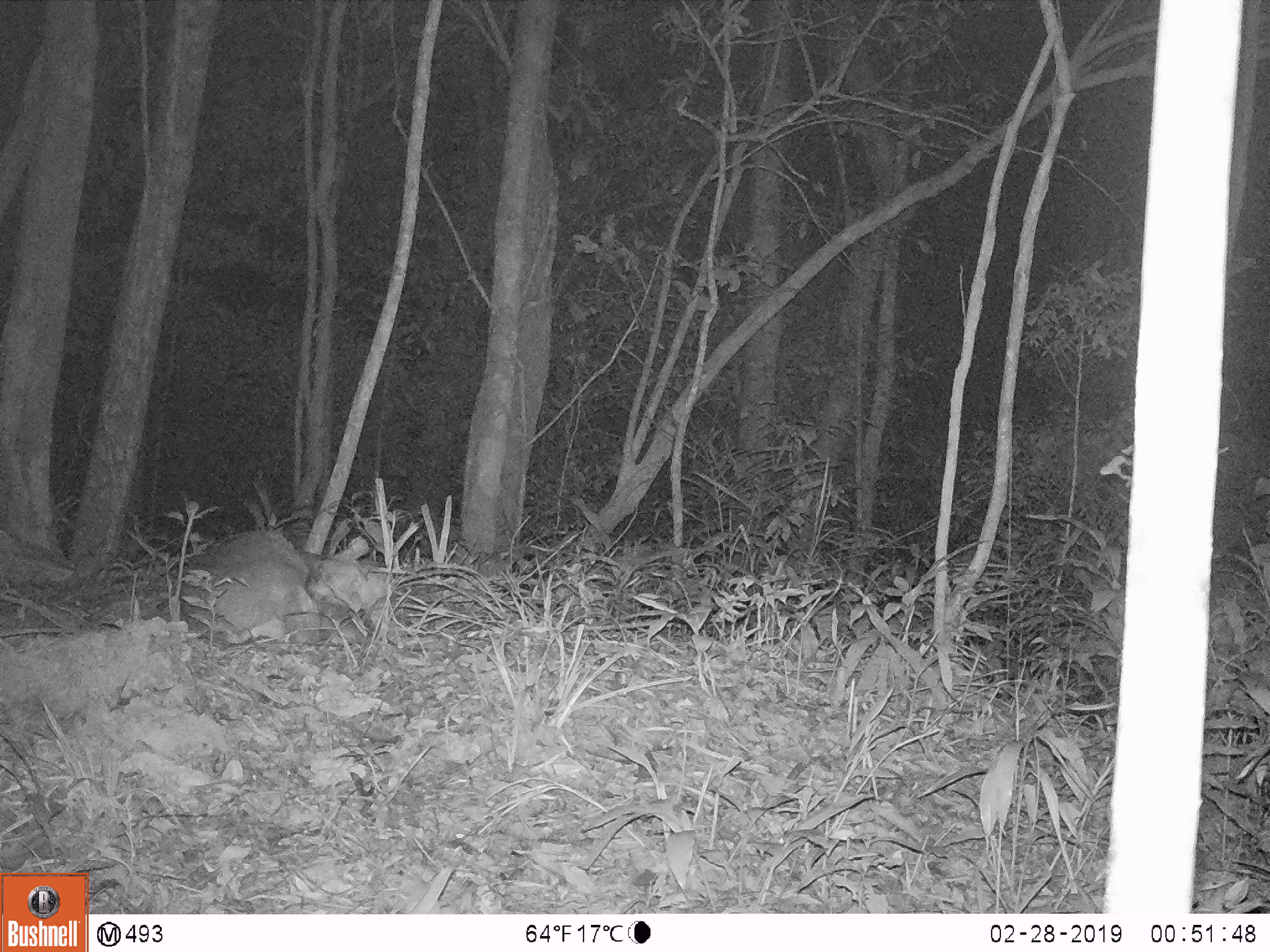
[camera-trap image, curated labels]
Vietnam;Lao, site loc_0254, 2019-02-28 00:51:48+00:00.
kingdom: Animalia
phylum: Chordata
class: Mammalia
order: Artiodactyla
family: Cervidae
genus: Muntiacus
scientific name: Muntiacus vuquangensis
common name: large-antlered muntjac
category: large antlered muntjac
Large antlered muntjac (large-antlered muntjac) (Muntiacus vuquangensis). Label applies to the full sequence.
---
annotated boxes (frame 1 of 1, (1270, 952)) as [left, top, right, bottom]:
large antlered muntjac: [182, 530, 389, 642]